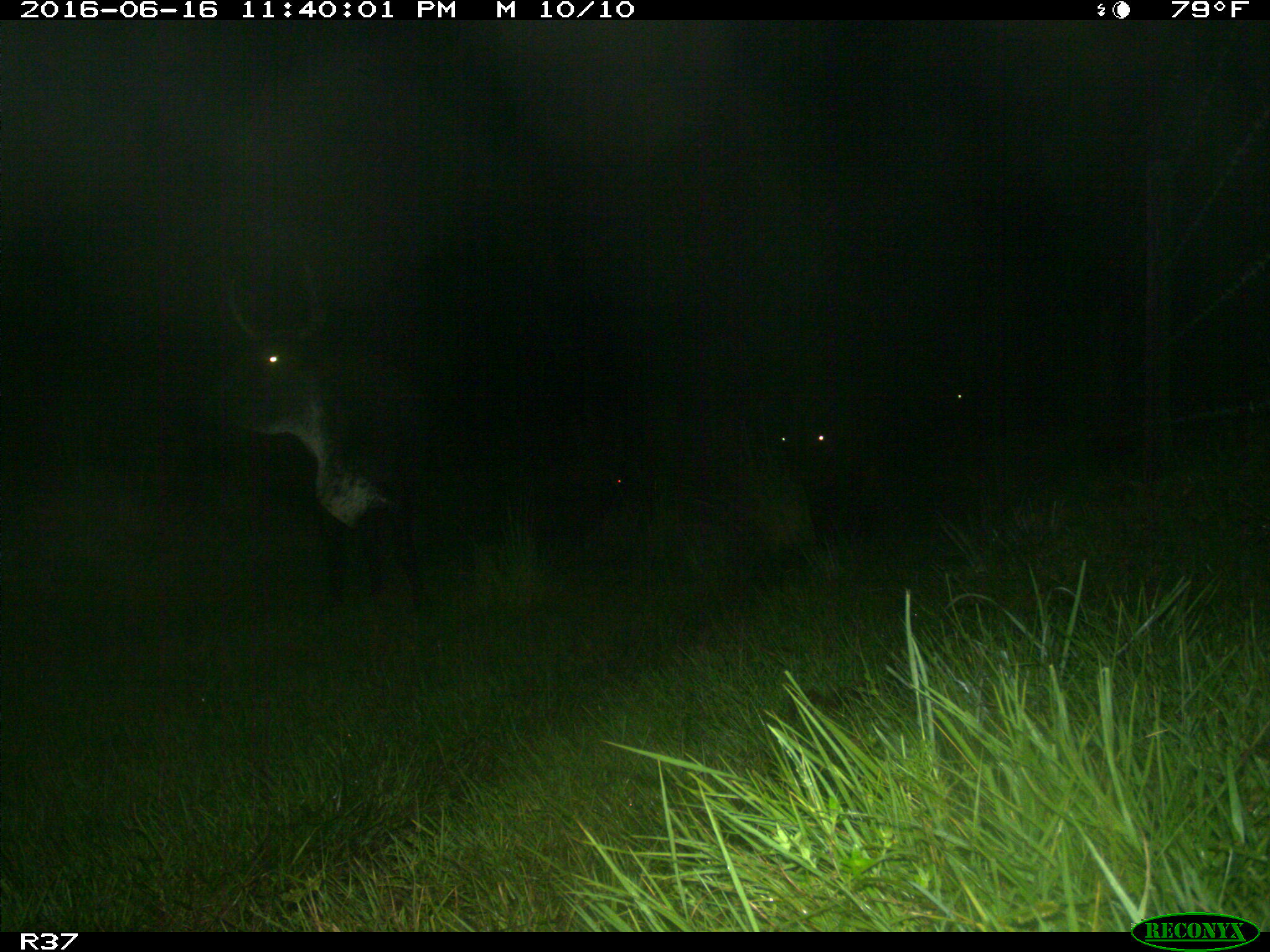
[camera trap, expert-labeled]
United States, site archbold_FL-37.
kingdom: Animalia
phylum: Chordata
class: Mammalia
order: Artiodactyla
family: Bovidae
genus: Bos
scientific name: Bos taurus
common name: domestic cow